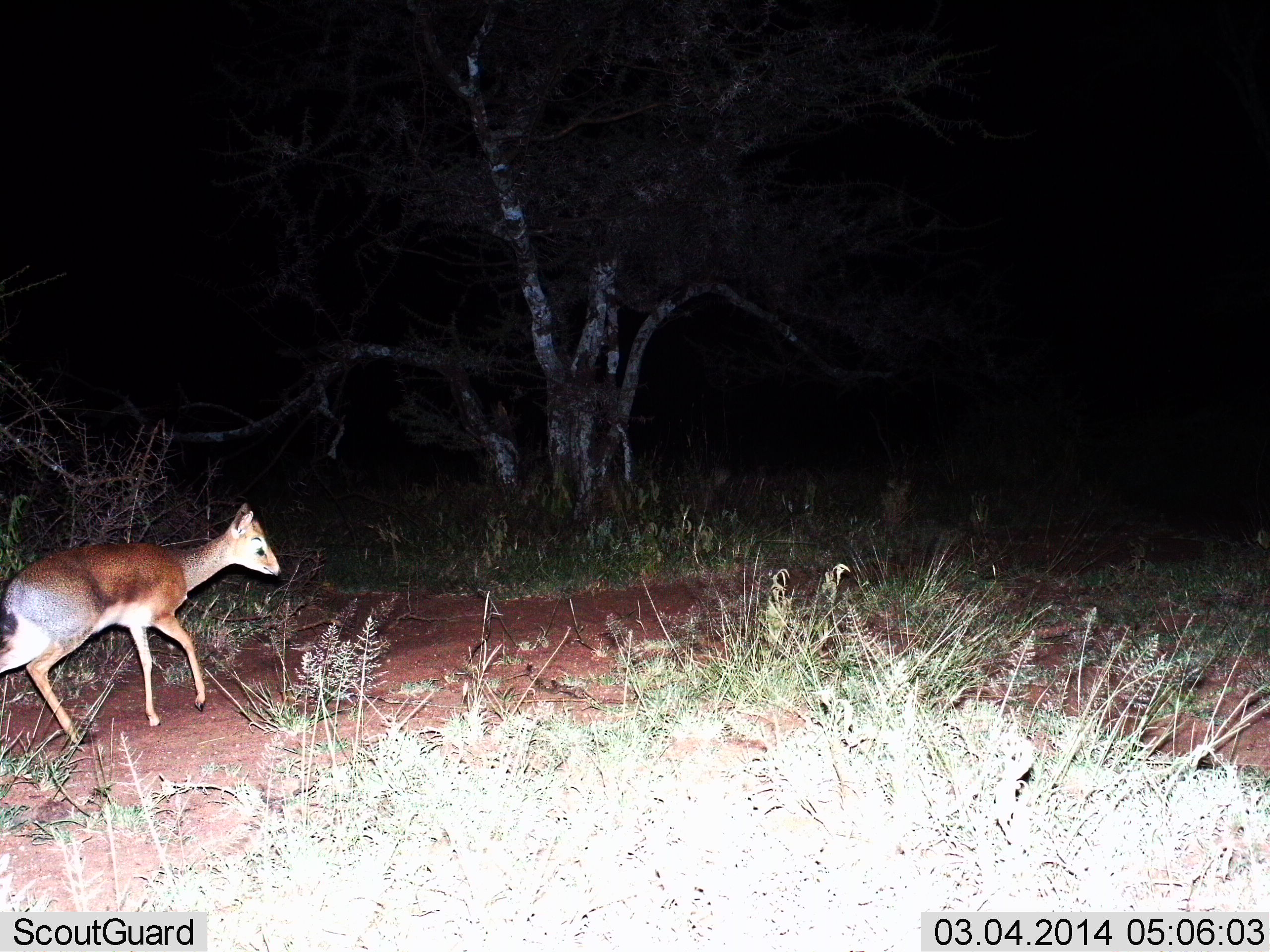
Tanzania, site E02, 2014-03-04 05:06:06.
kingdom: Animalia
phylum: Chordata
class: Mammalia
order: Artiodactyla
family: Bovidae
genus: Madoqua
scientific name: Madoqua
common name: dikdik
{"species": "dikdik (Madoqua)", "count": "1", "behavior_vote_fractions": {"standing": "20%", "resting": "0%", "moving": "80%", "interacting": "0%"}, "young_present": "0%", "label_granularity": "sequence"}